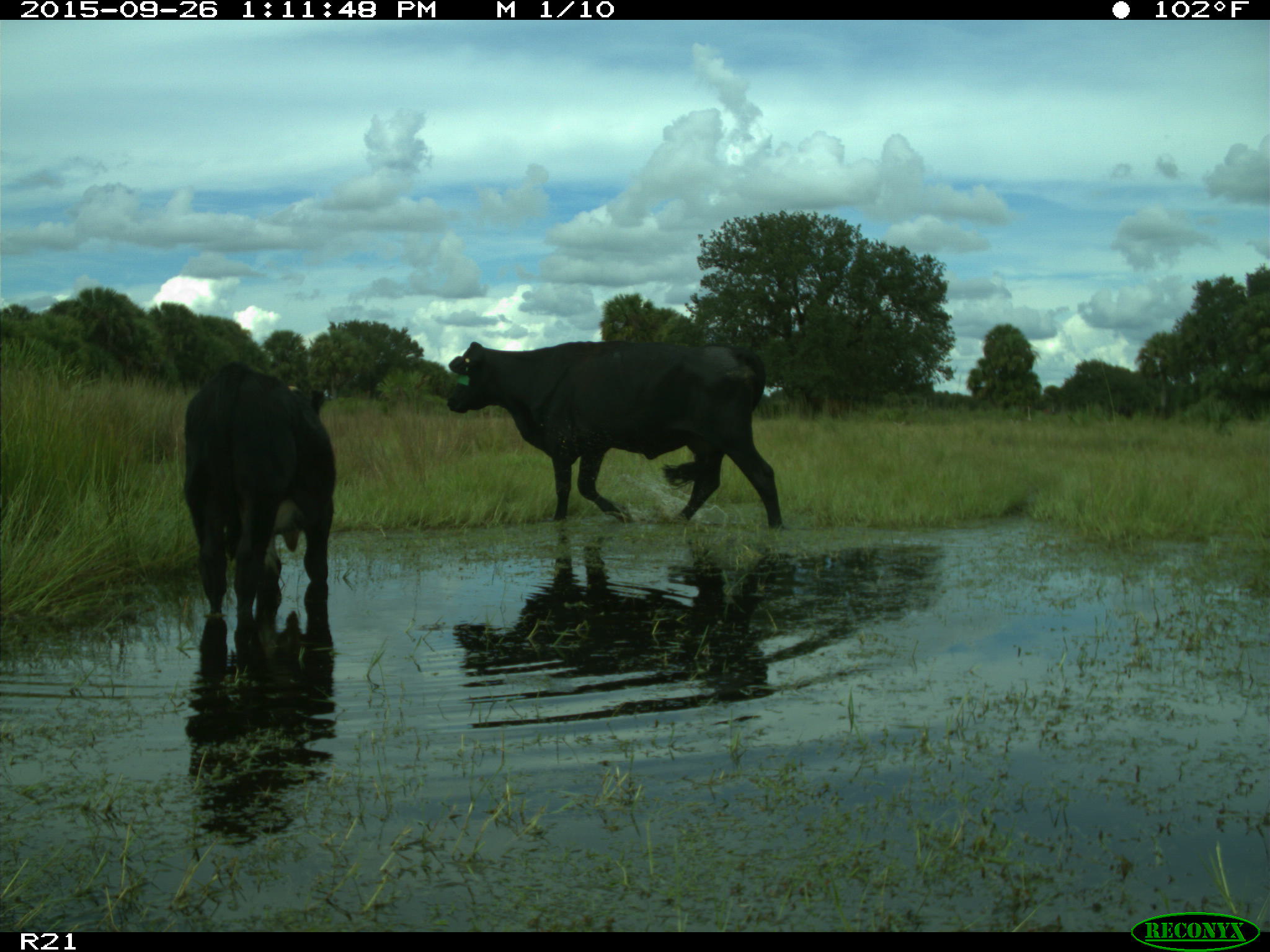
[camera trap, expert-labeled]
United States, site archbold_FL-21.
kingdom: Animalia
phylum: Chordata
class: Mammalia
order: Artiodactyla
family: Bovidae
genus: Bos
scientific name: Bos taurus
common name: domestic cow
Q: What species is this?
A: Bos taurus (domestic cow).